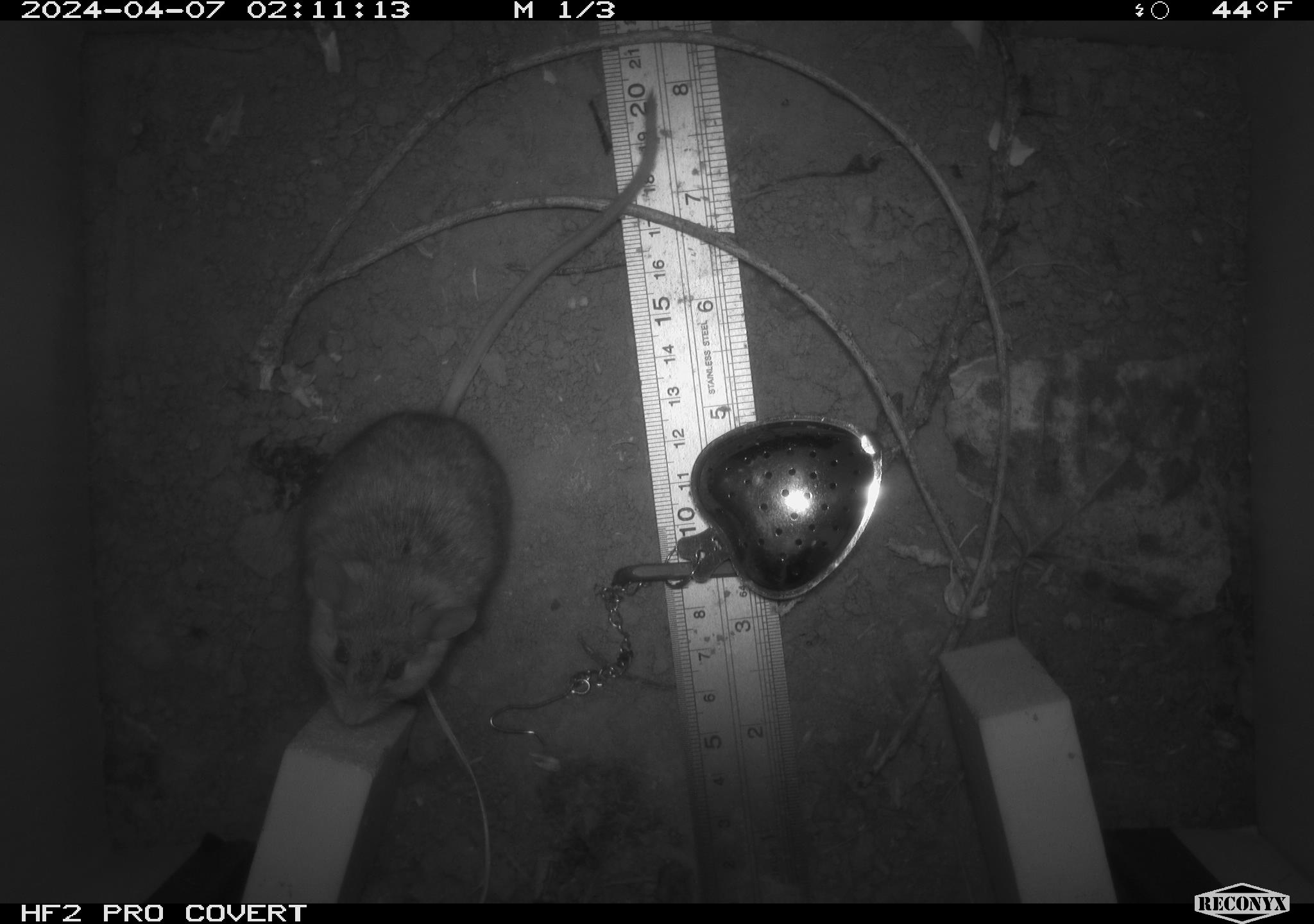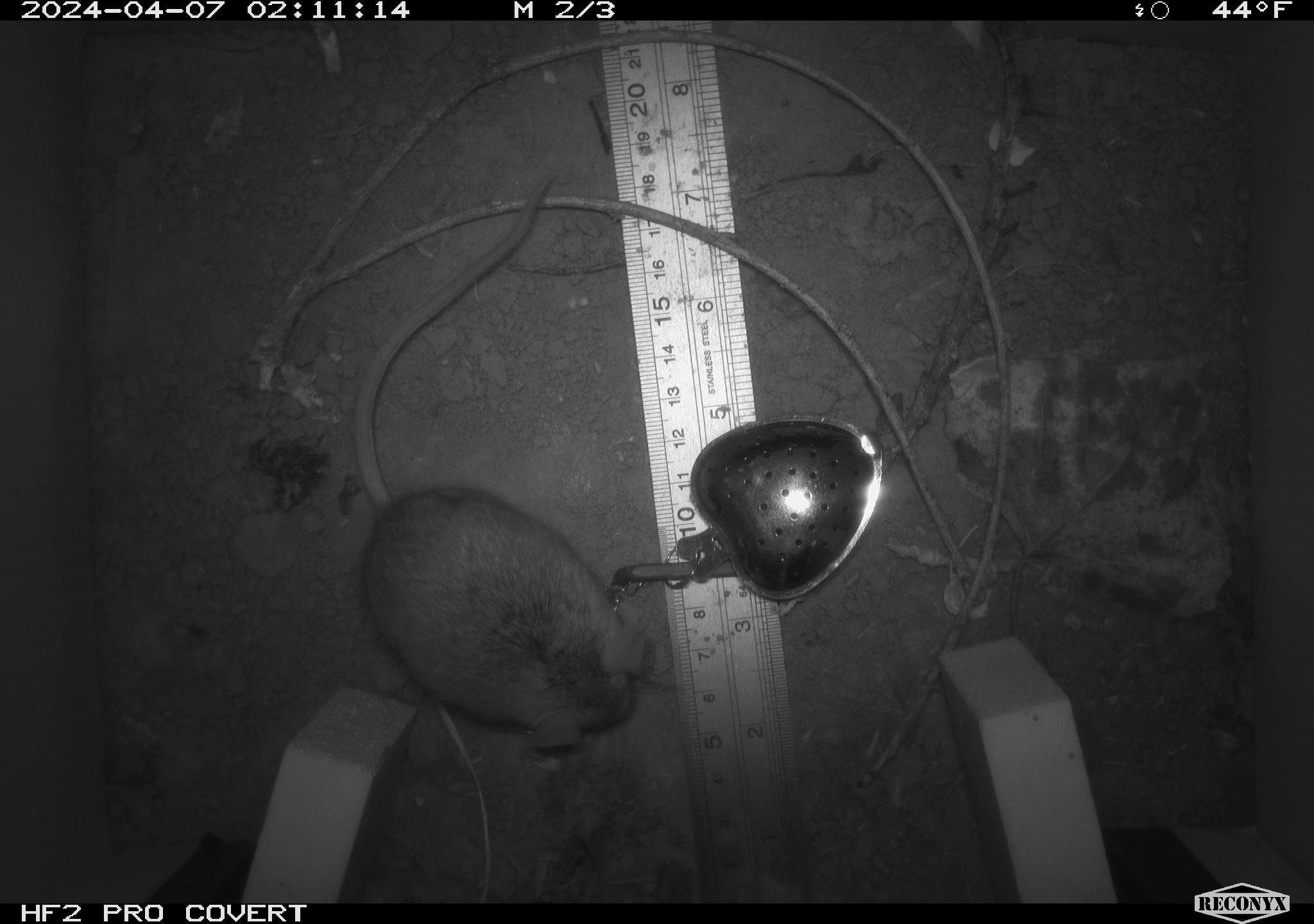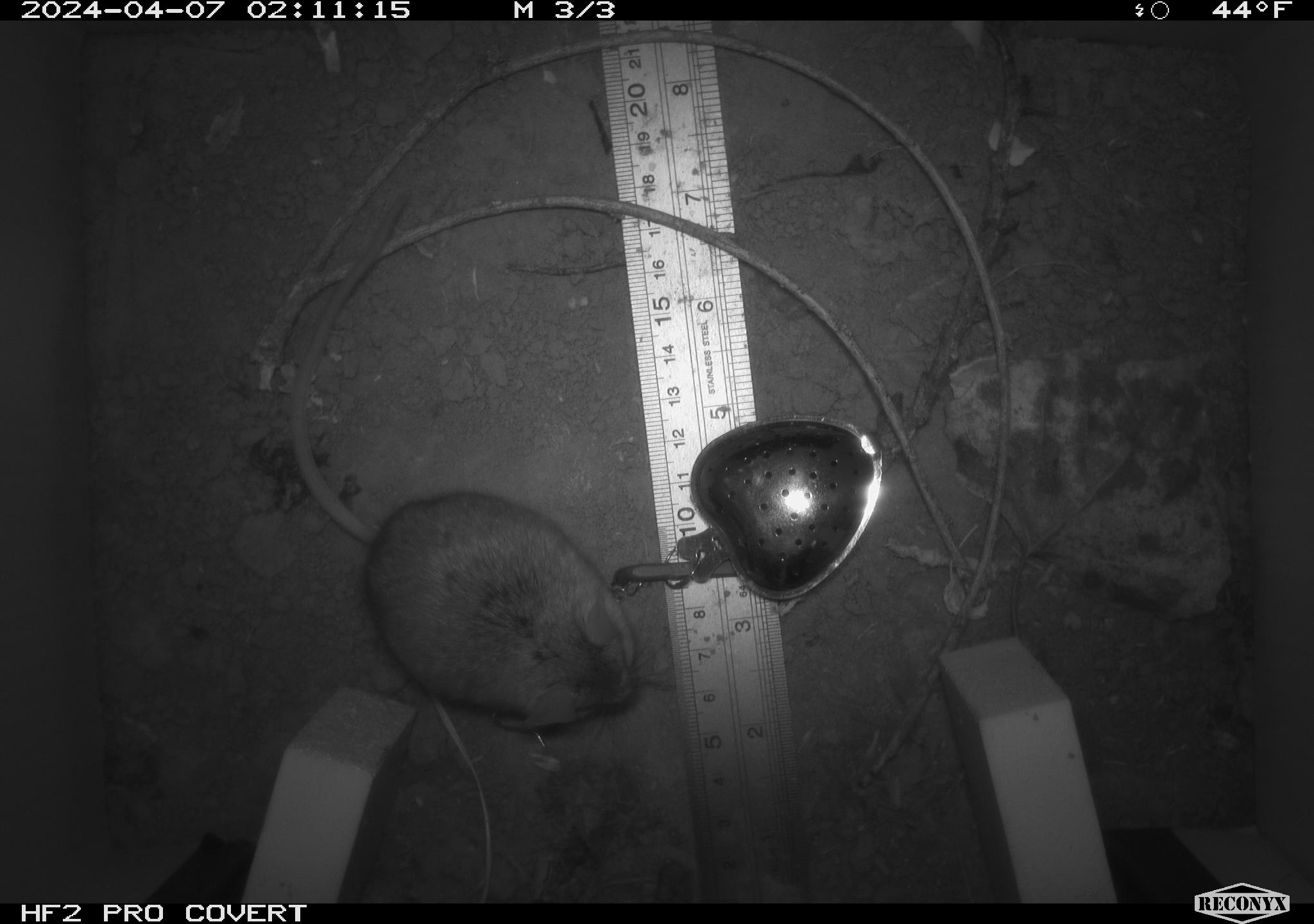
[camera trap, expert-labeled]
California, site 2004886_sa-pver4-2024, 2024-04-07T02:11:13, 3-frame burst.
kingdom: Animalia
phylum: Chordata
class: Mammalia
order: Rodentia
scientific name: Rodentia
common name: mouse species